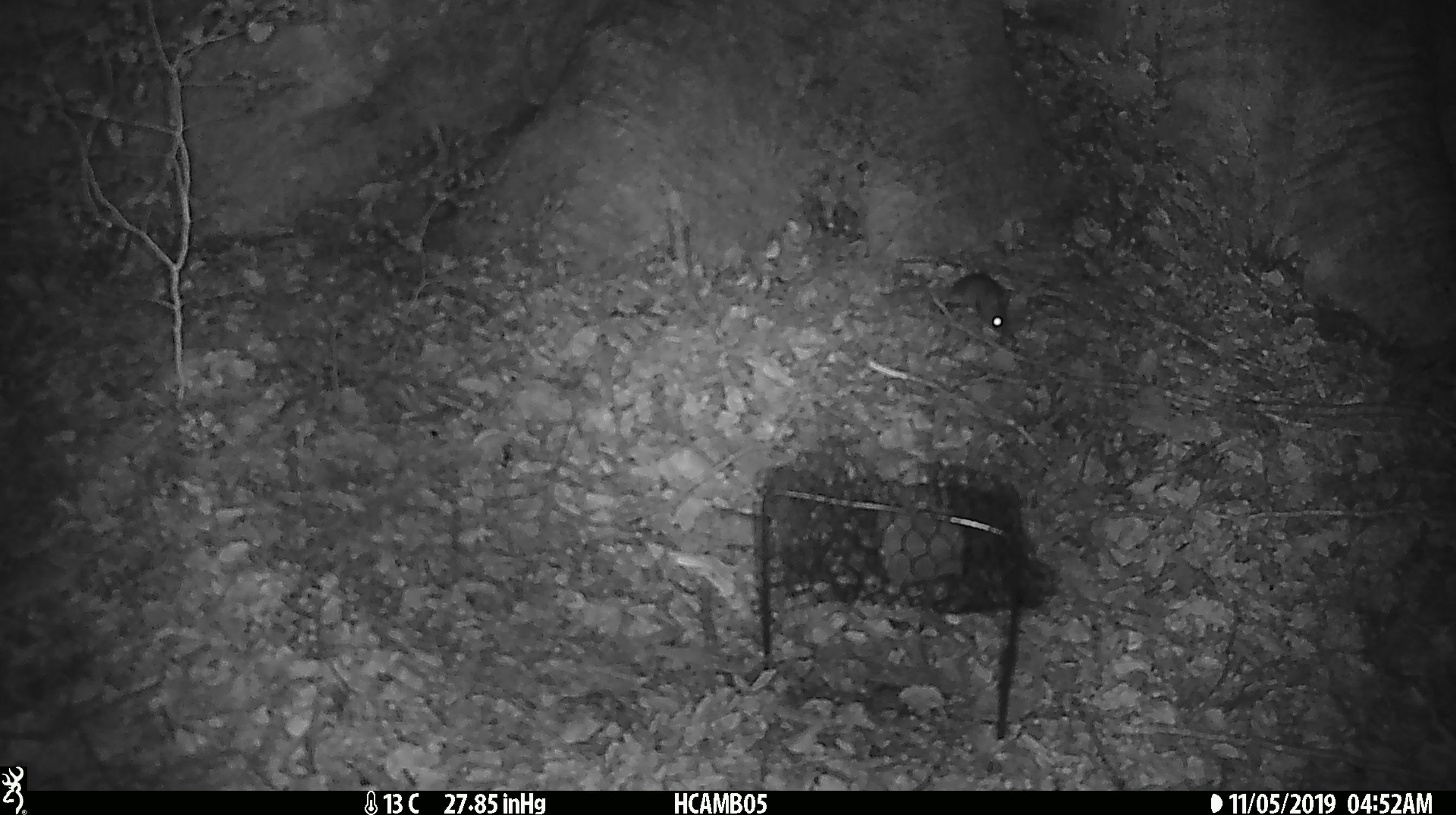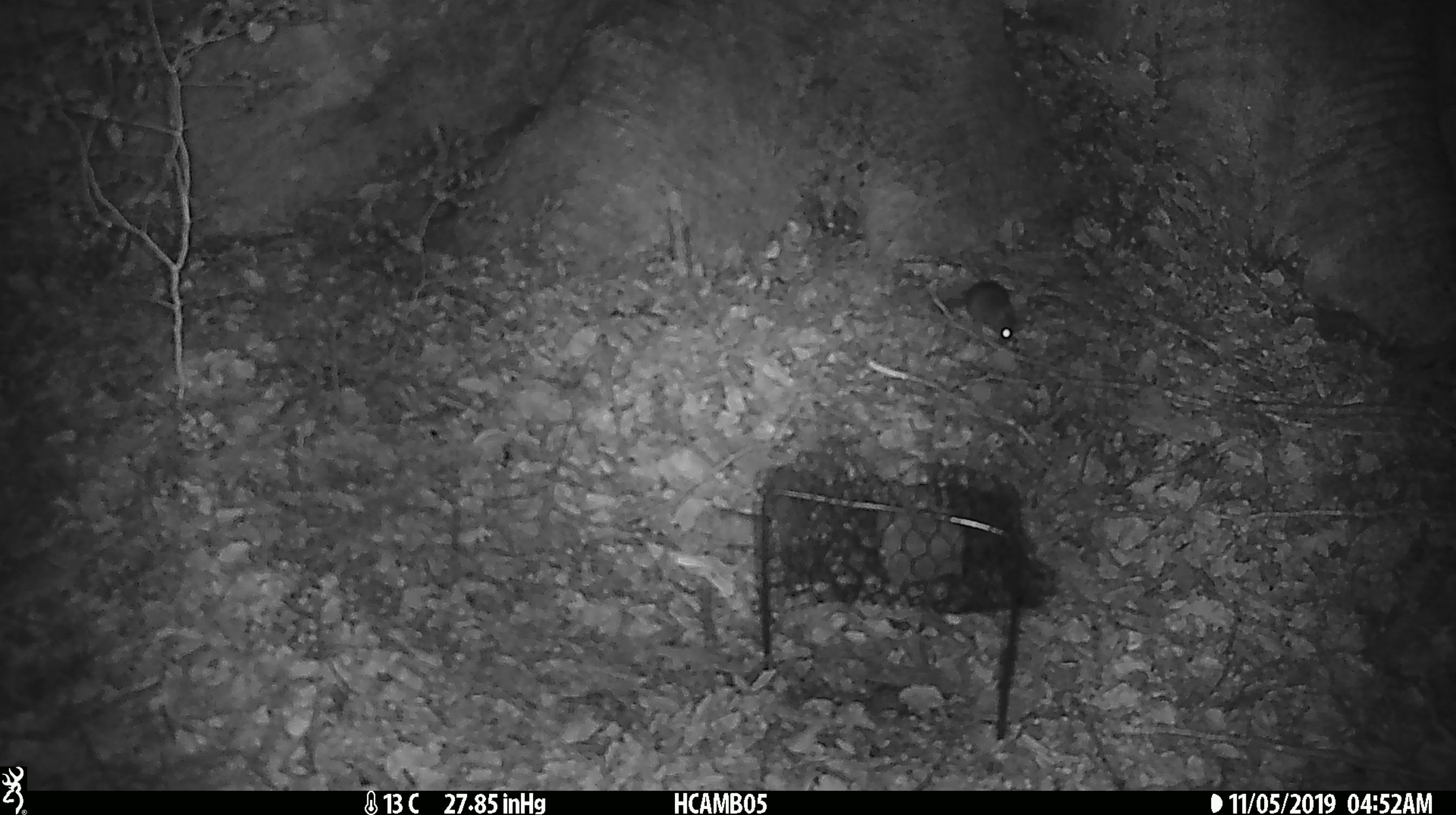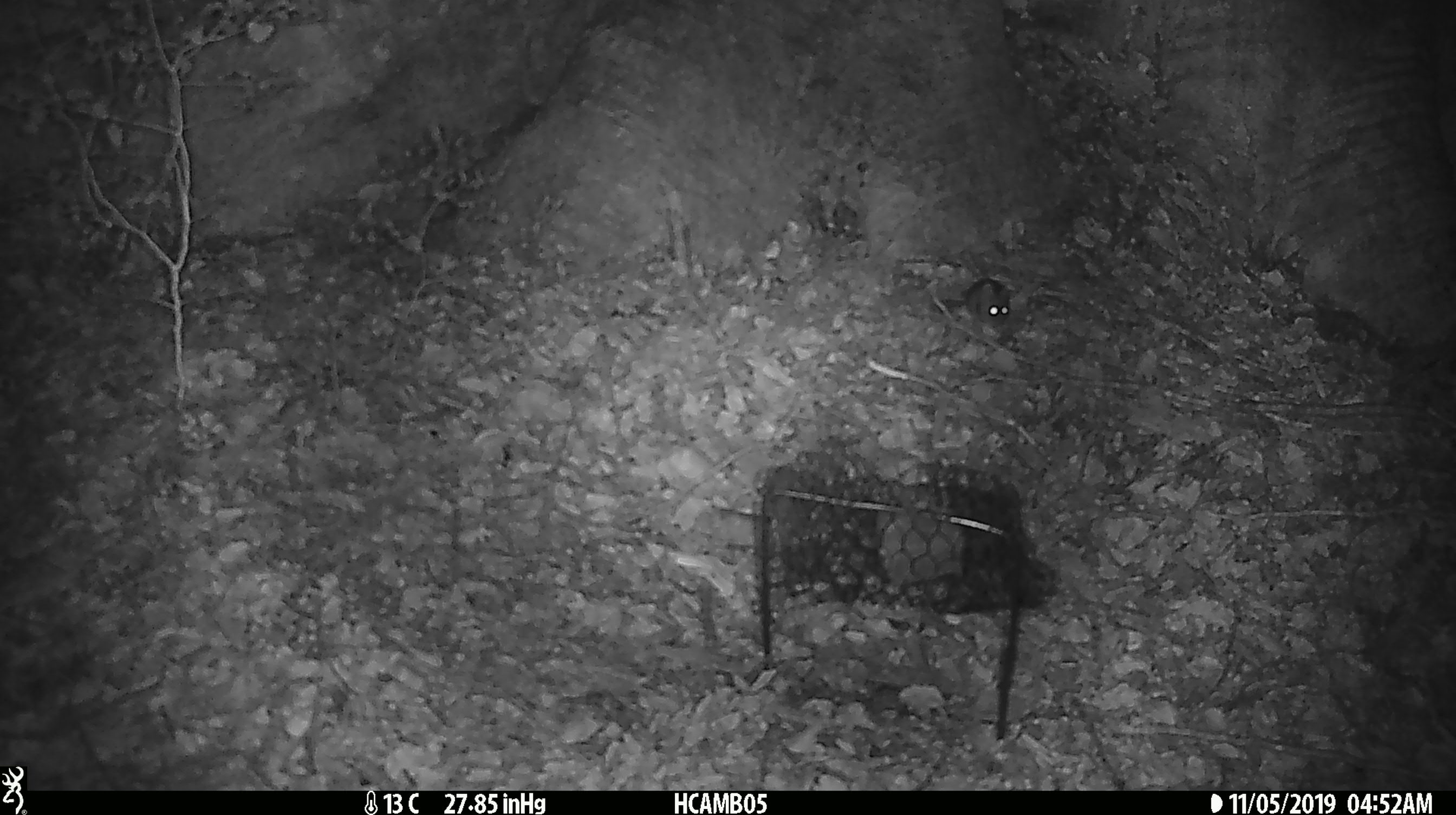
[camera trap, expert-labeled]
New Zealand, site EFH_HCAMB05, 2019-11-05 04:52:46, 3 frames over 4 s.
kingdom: Animalia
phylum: Chordata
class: Mammalia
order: Rodentia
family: Muridae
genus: Mus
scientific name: Mus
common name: mouse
Mouse (Mus).